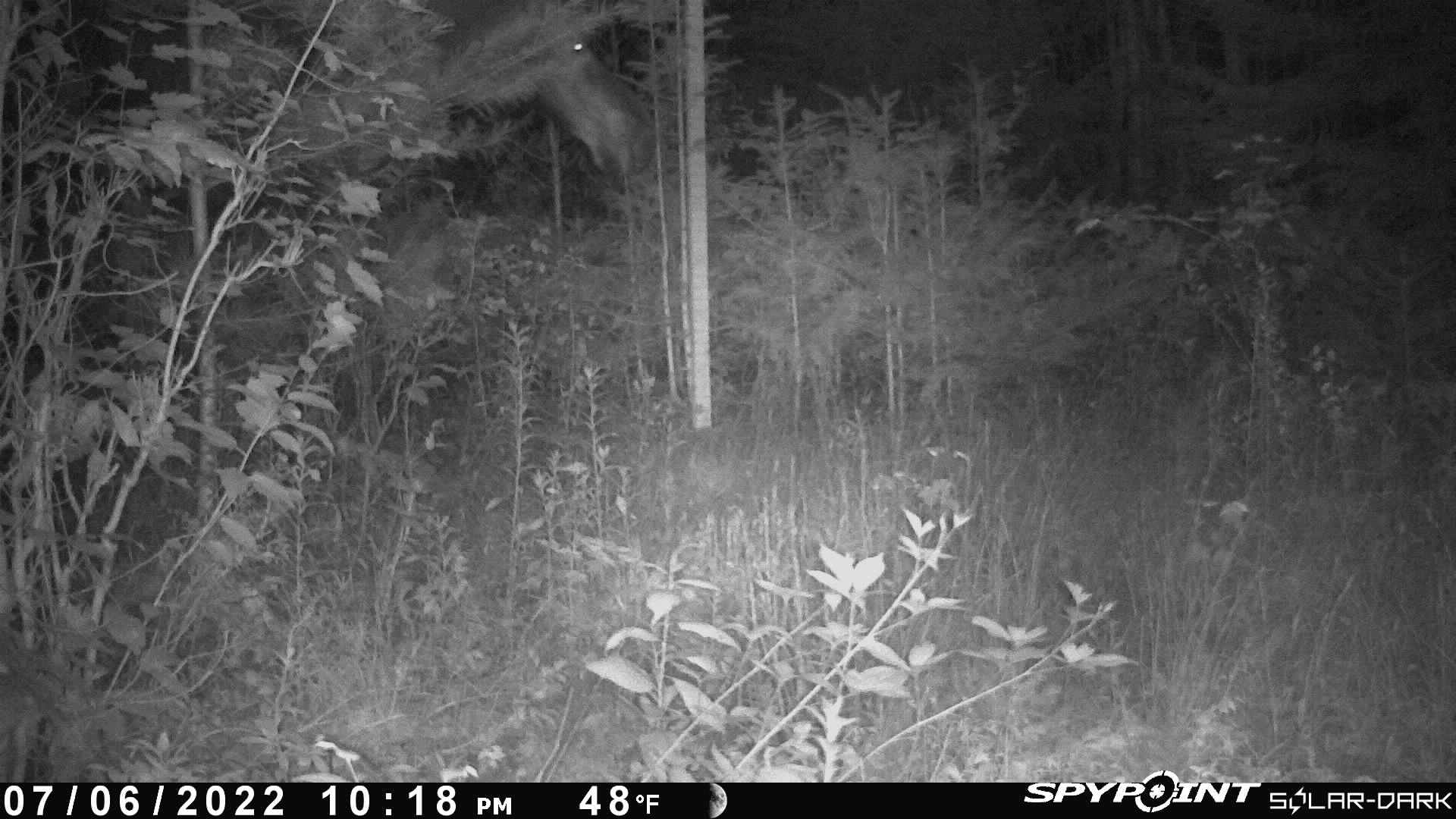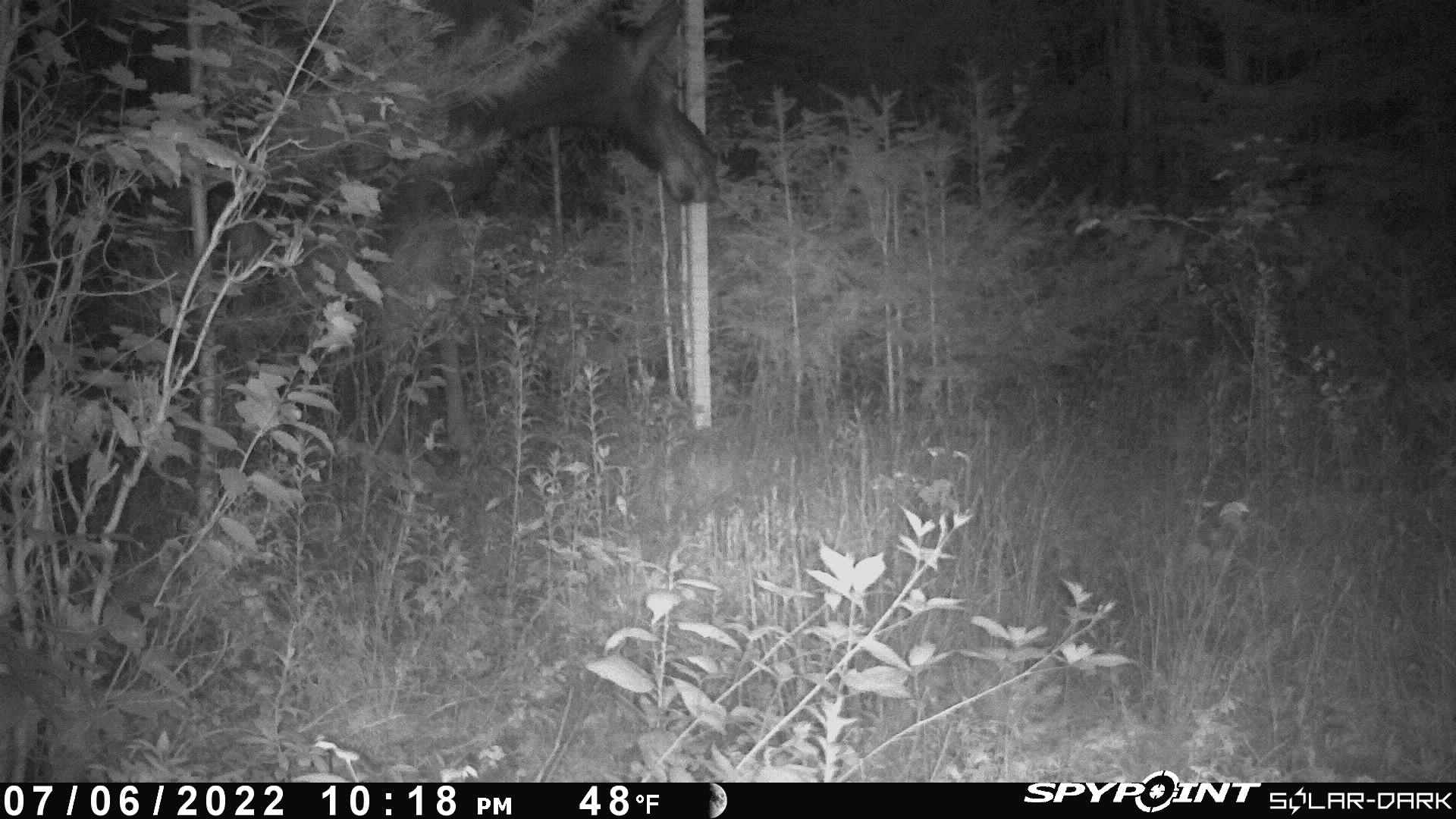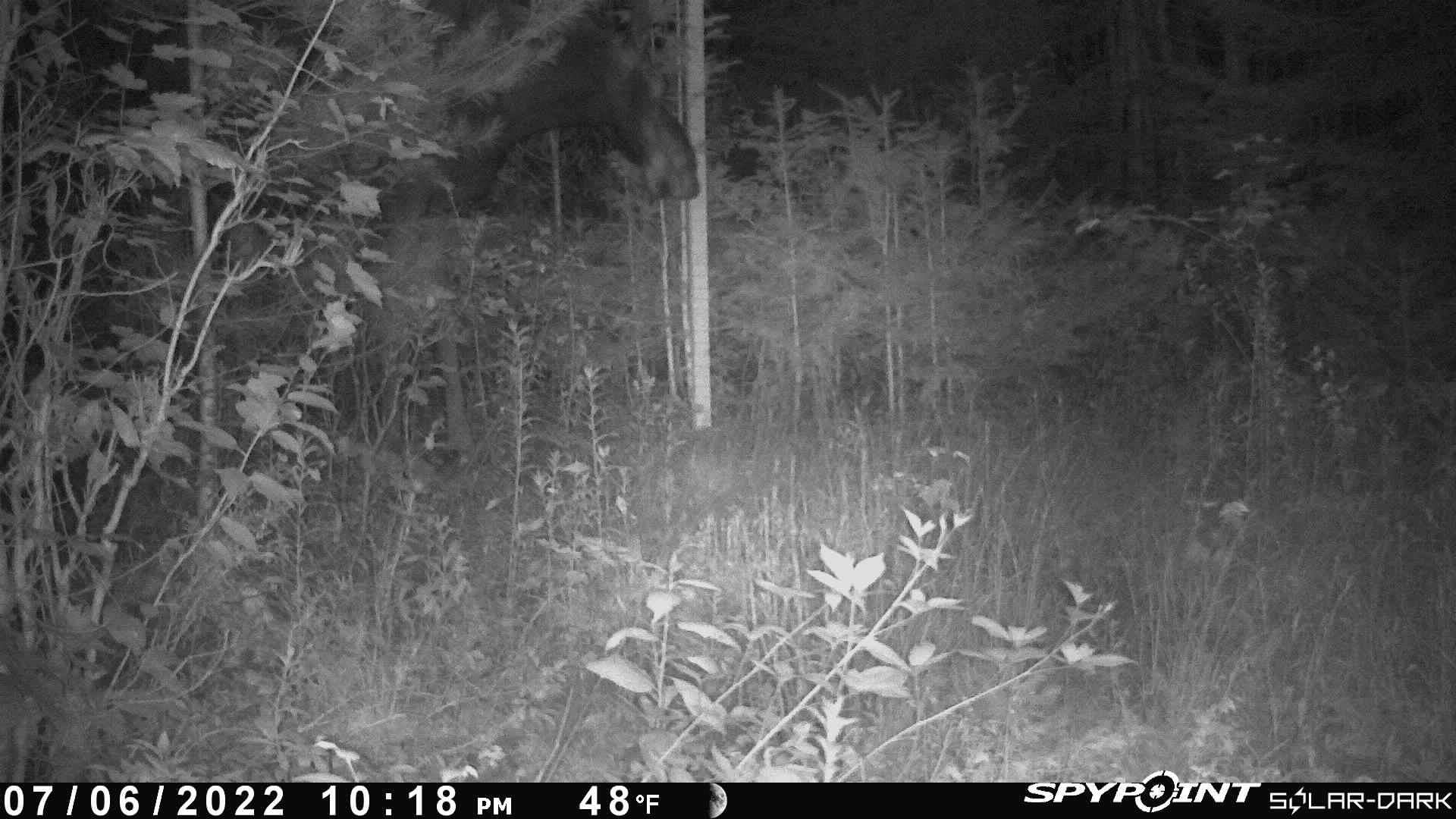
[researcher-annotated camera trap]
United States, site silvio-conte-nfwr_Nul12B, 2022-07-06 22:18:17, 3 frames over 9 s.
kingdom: Animalia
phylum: Chordata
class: Mammalia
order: Artiodactyla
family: Cervidae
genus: Alces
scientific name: Alces alces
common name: moose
Moose (Alces alces).